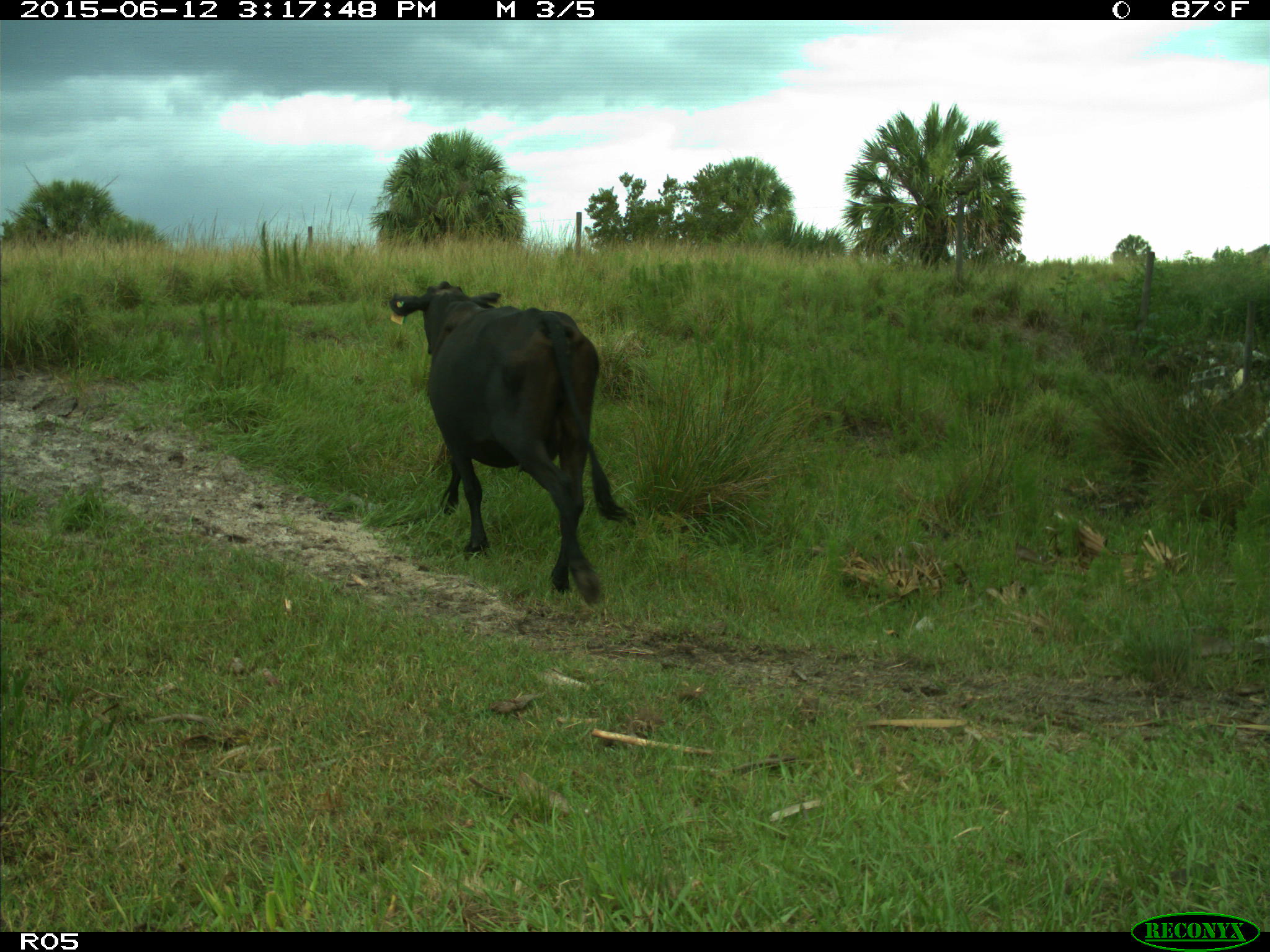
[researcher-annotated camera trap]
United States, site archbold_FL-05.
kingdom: Animalia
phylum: Chordata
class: Mammalia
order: Artiodactyla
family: Bovidae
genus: Bos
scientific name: Bos taurus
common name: domestic cow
Bos taurus (domestic cow).